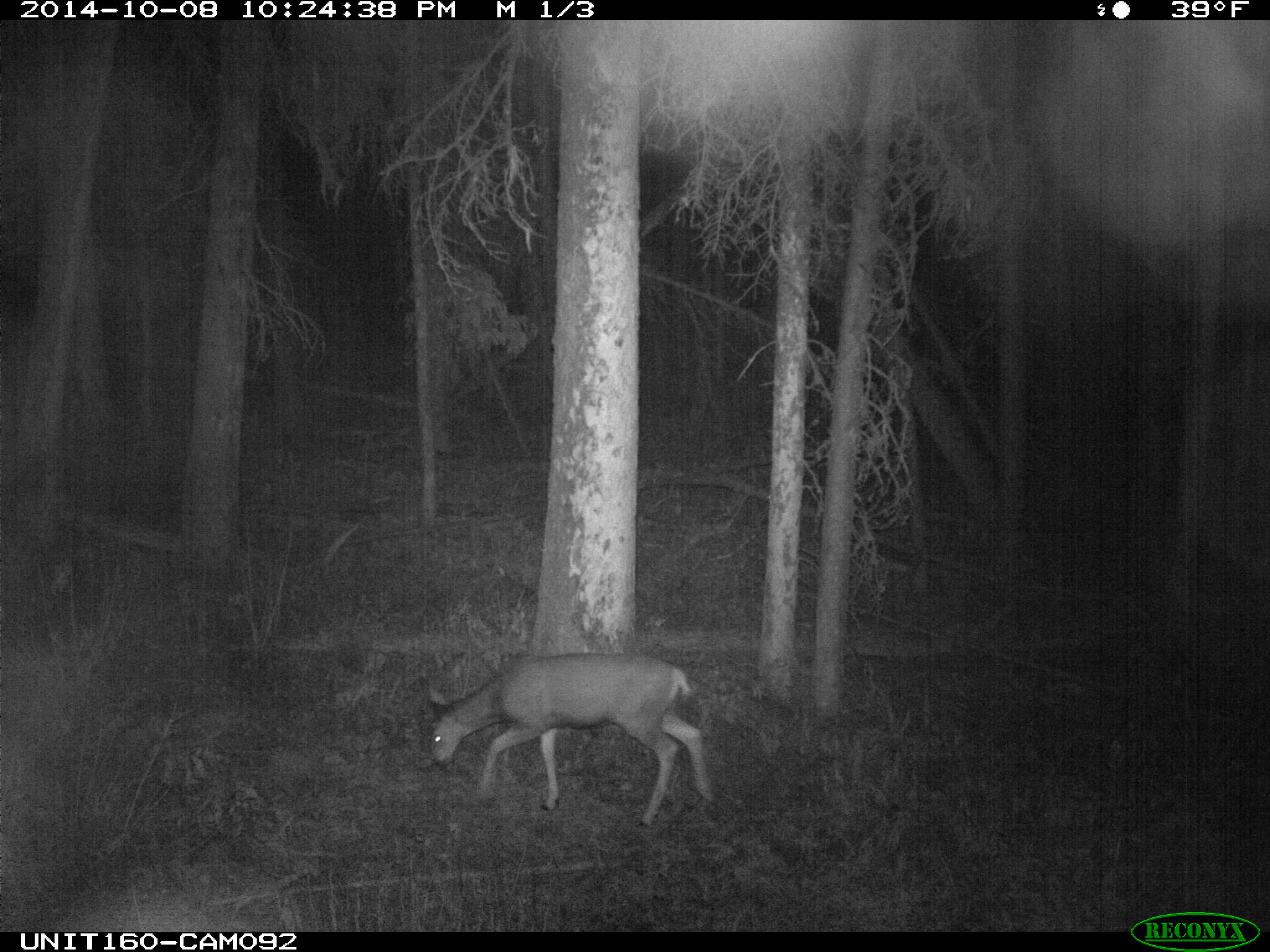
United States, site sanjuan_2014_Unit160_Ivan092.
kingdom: Animalia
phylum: Chordata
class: Mammalia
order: Artiodactyla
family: Cervidae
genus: Odocoileus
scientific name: Odocoileus hemionus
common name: mule deer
Odocoileus hemionus (mule deer).